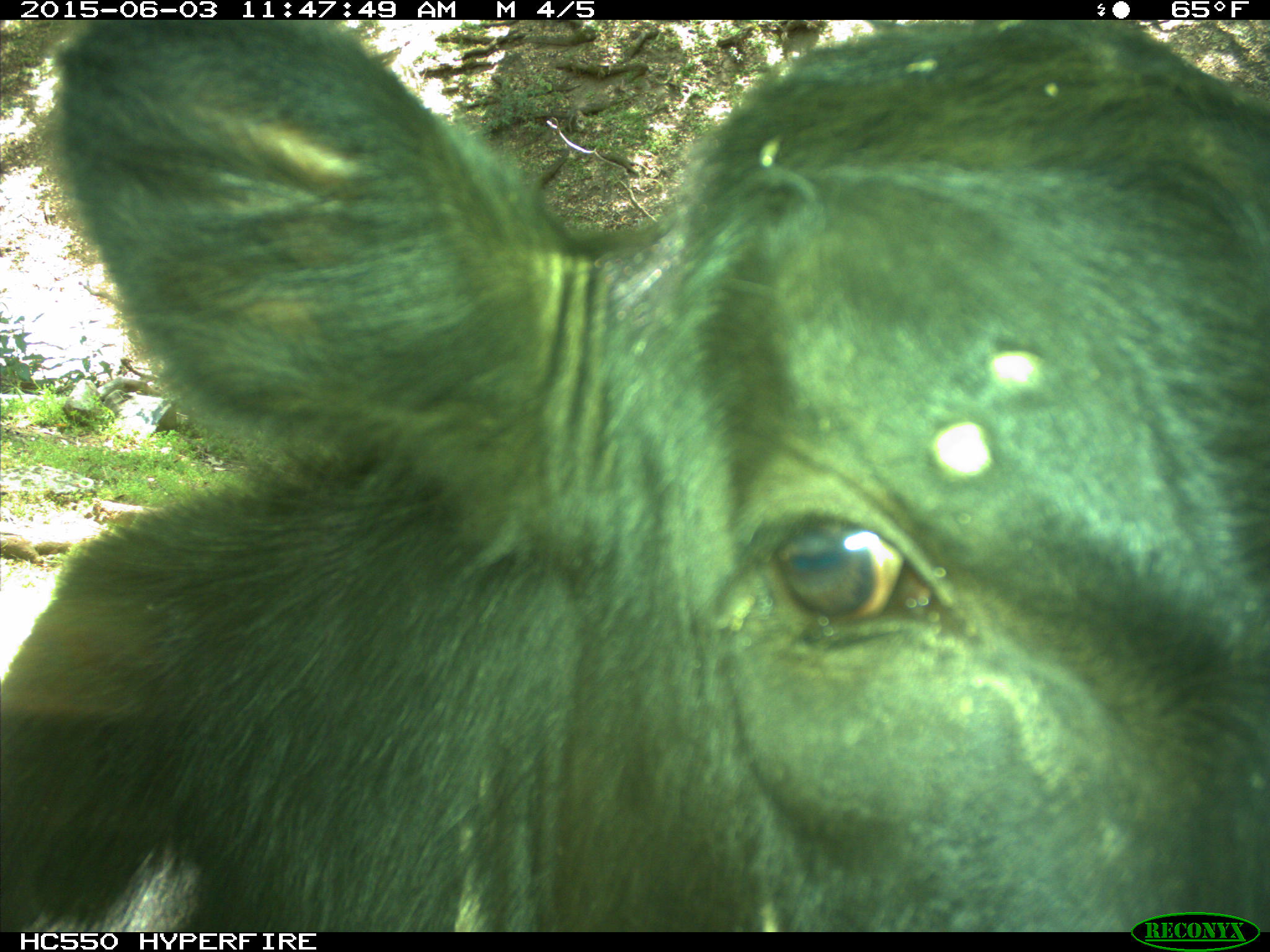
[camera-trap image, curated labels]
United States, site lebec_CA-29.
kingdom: Animalia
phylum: Chordata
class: Mammalia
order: Artiodactyla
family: Bovidae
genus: Bos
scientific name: Bos taurus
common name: domestic cow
Bos taurus (domestic cow).